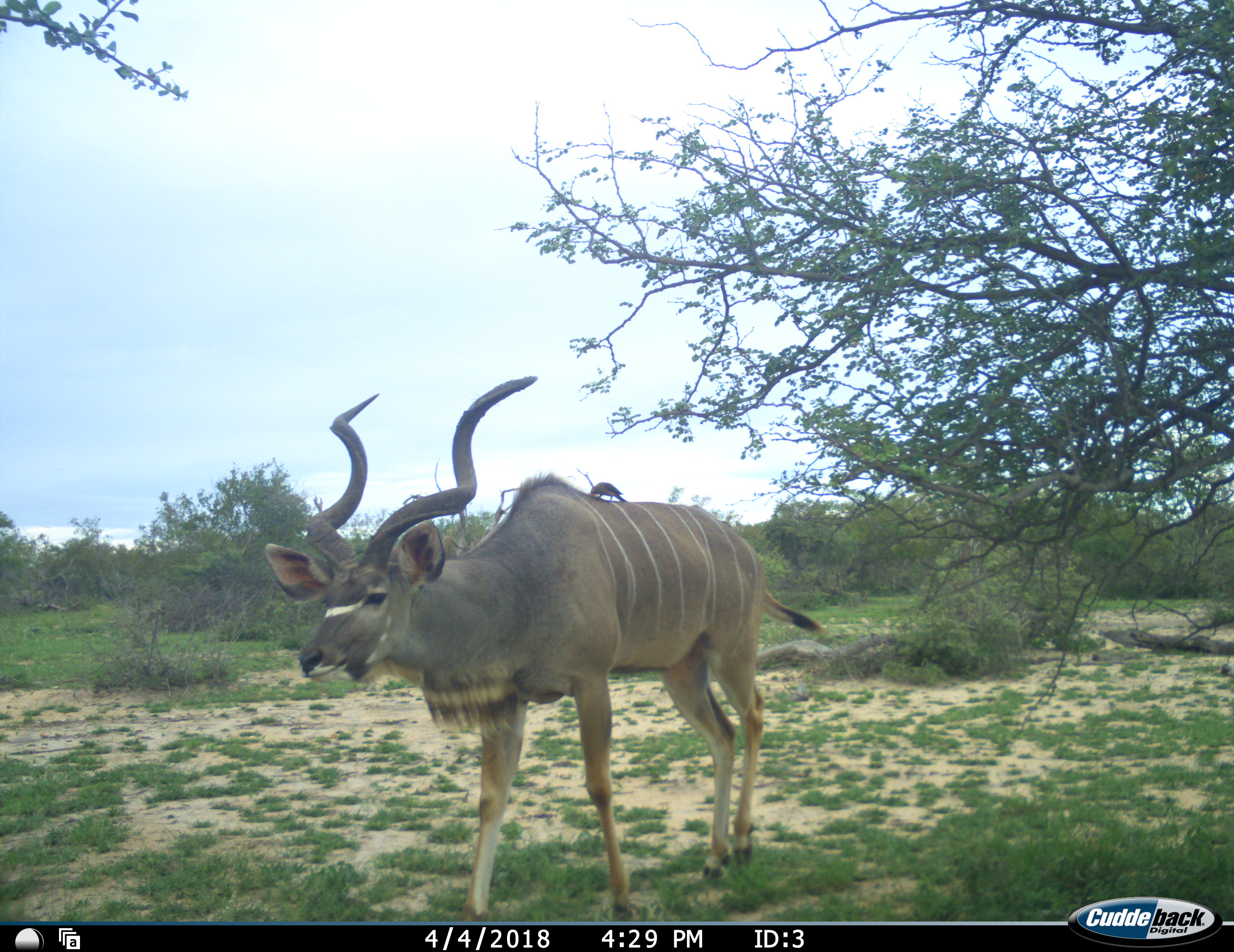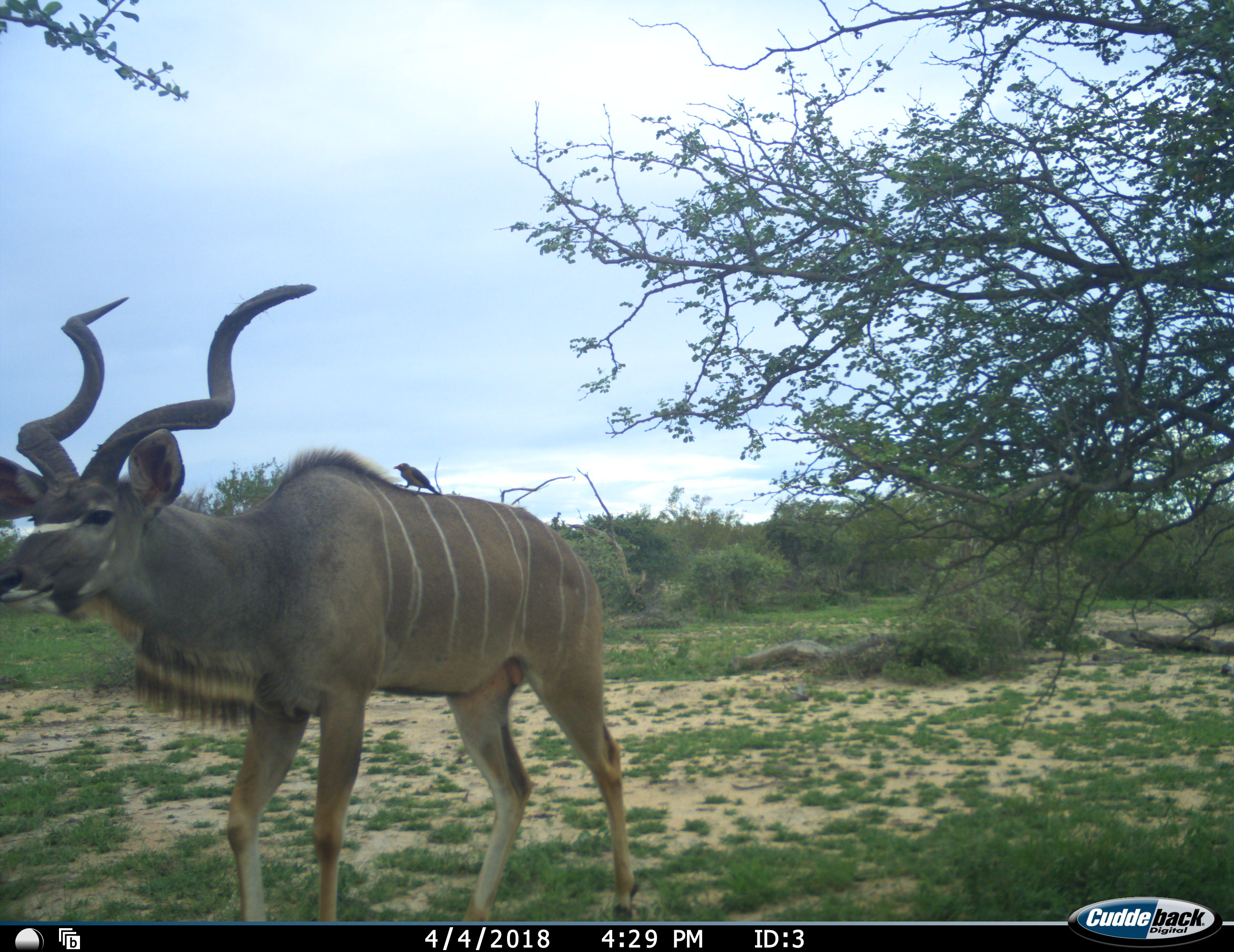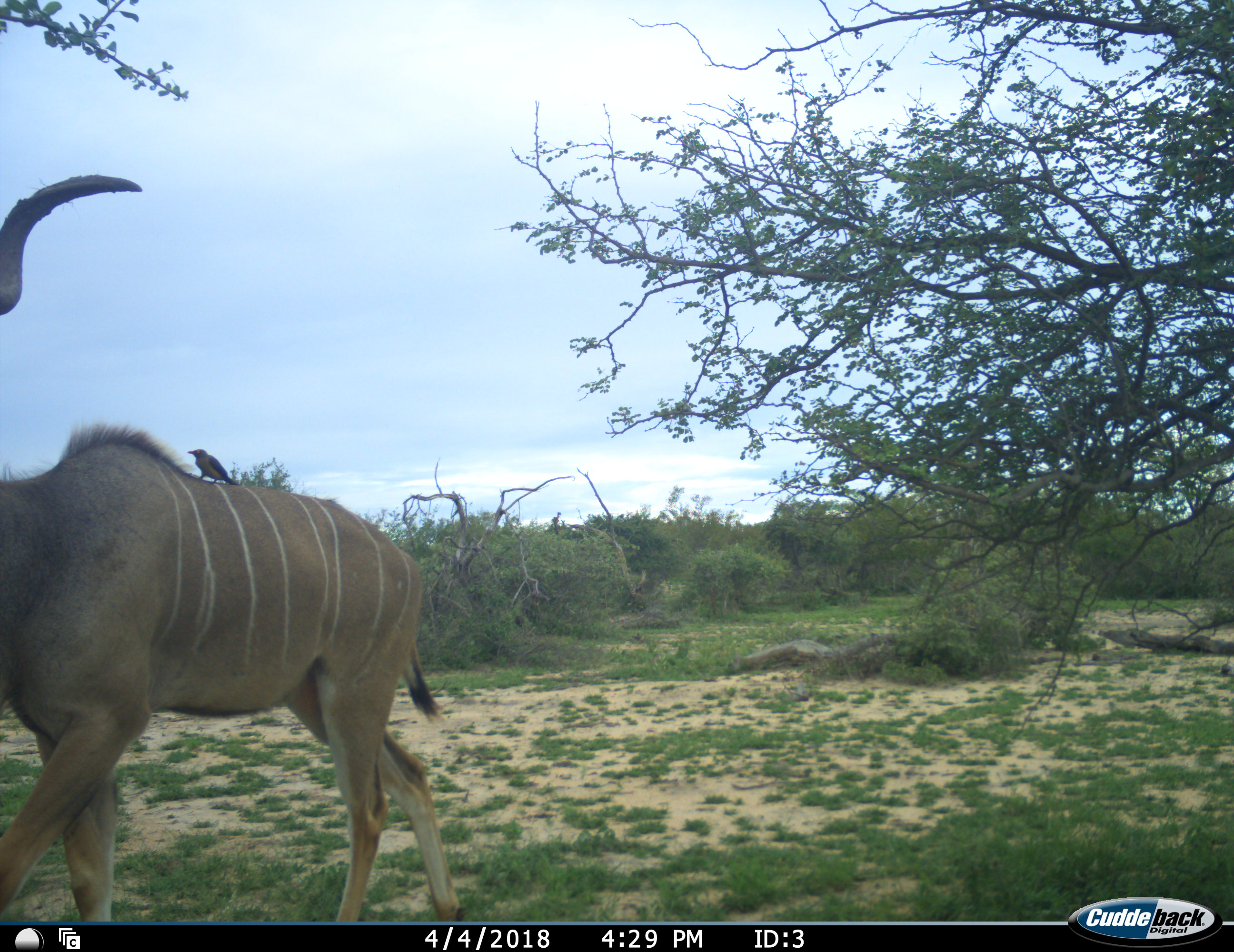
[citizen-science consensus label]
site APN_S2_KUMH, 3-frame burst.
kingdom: Animalia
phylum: Chordata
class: Aves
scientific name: Aves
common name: bird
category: birdother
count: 1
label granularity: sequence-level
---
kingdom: Animalia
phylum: Chordata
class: Mammalia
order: Artiodactyla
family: Bovidae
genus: Tragelaphus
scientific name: Tragelaphus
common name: kudu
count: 1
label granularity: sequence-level